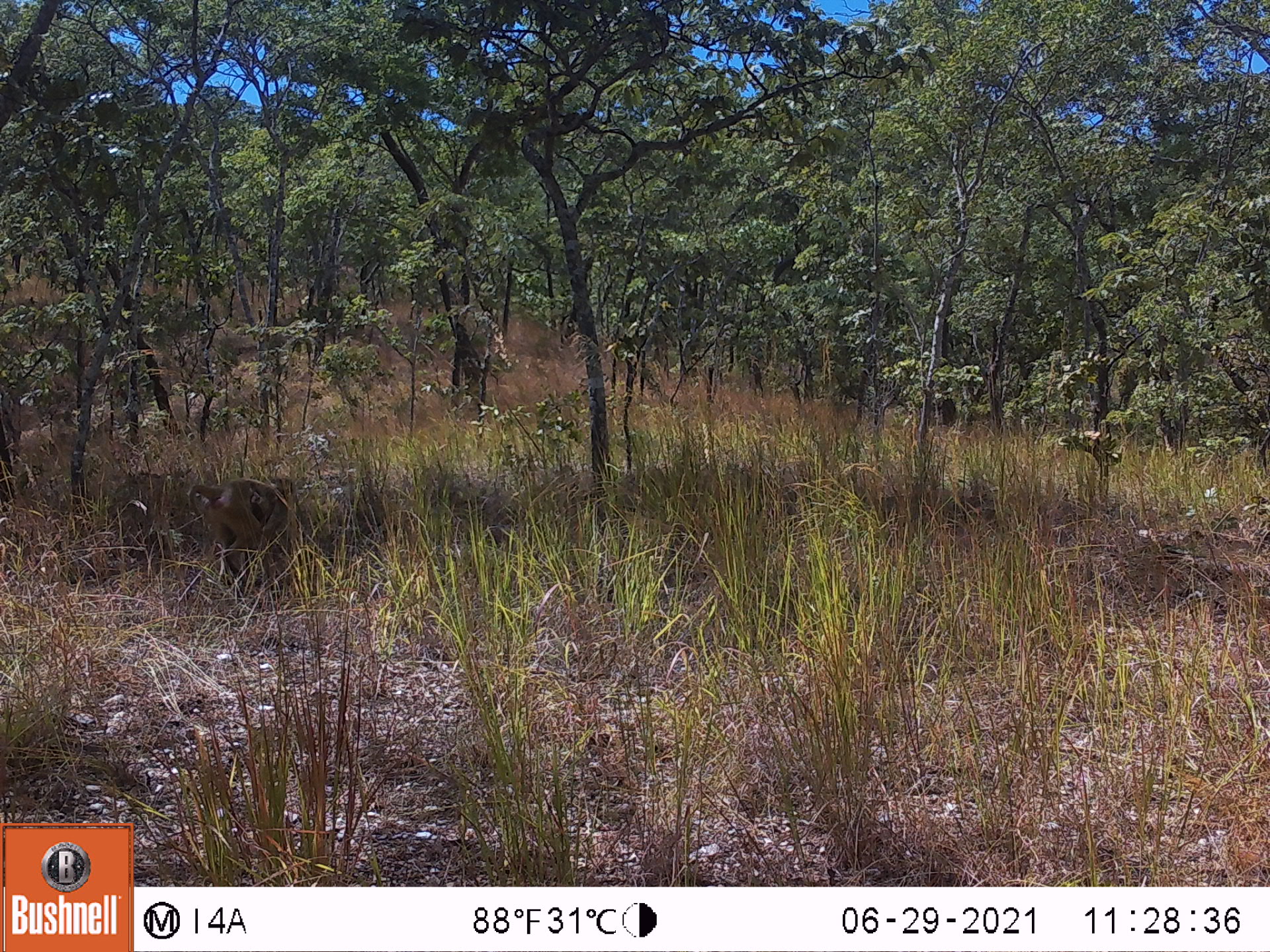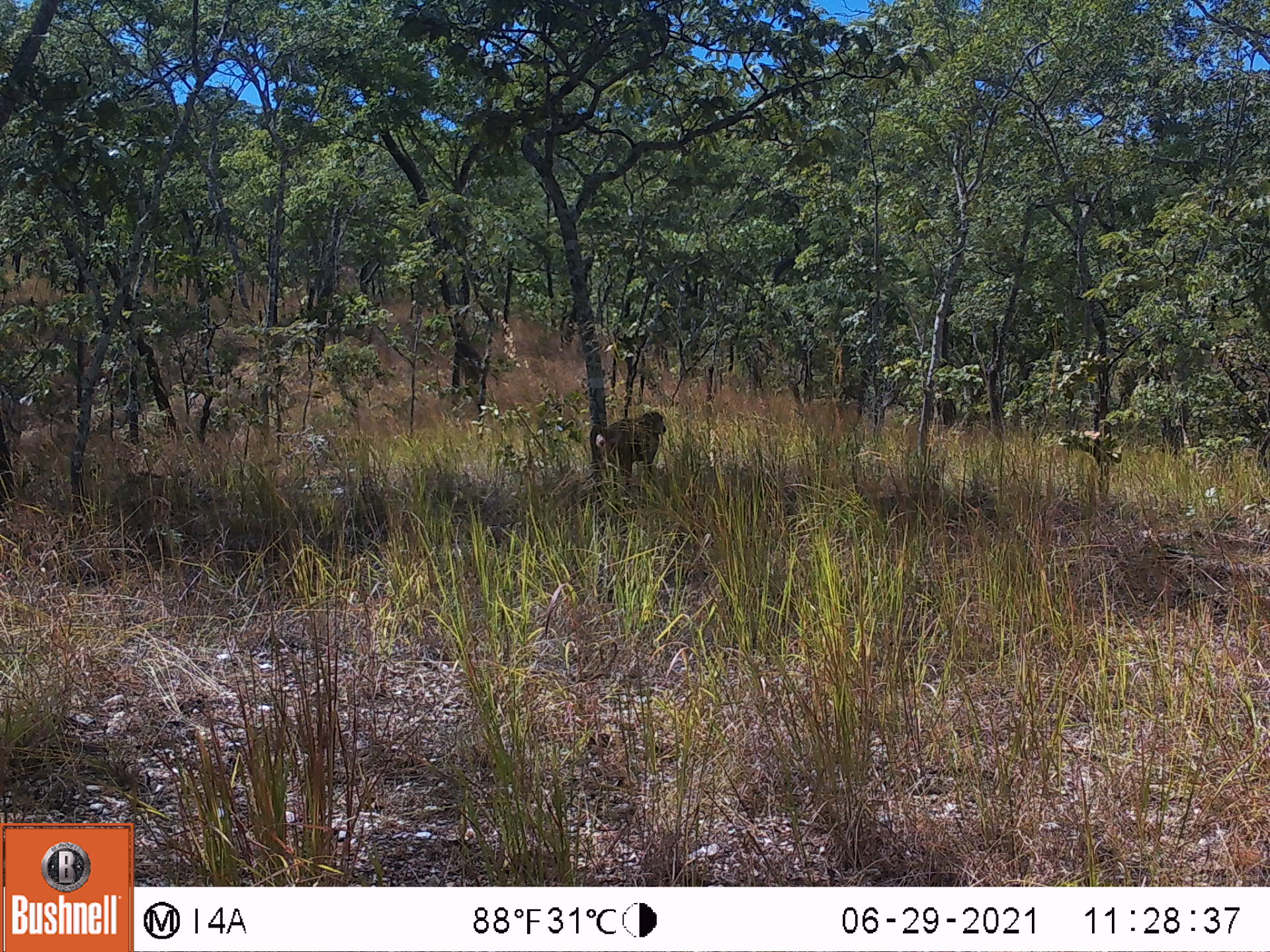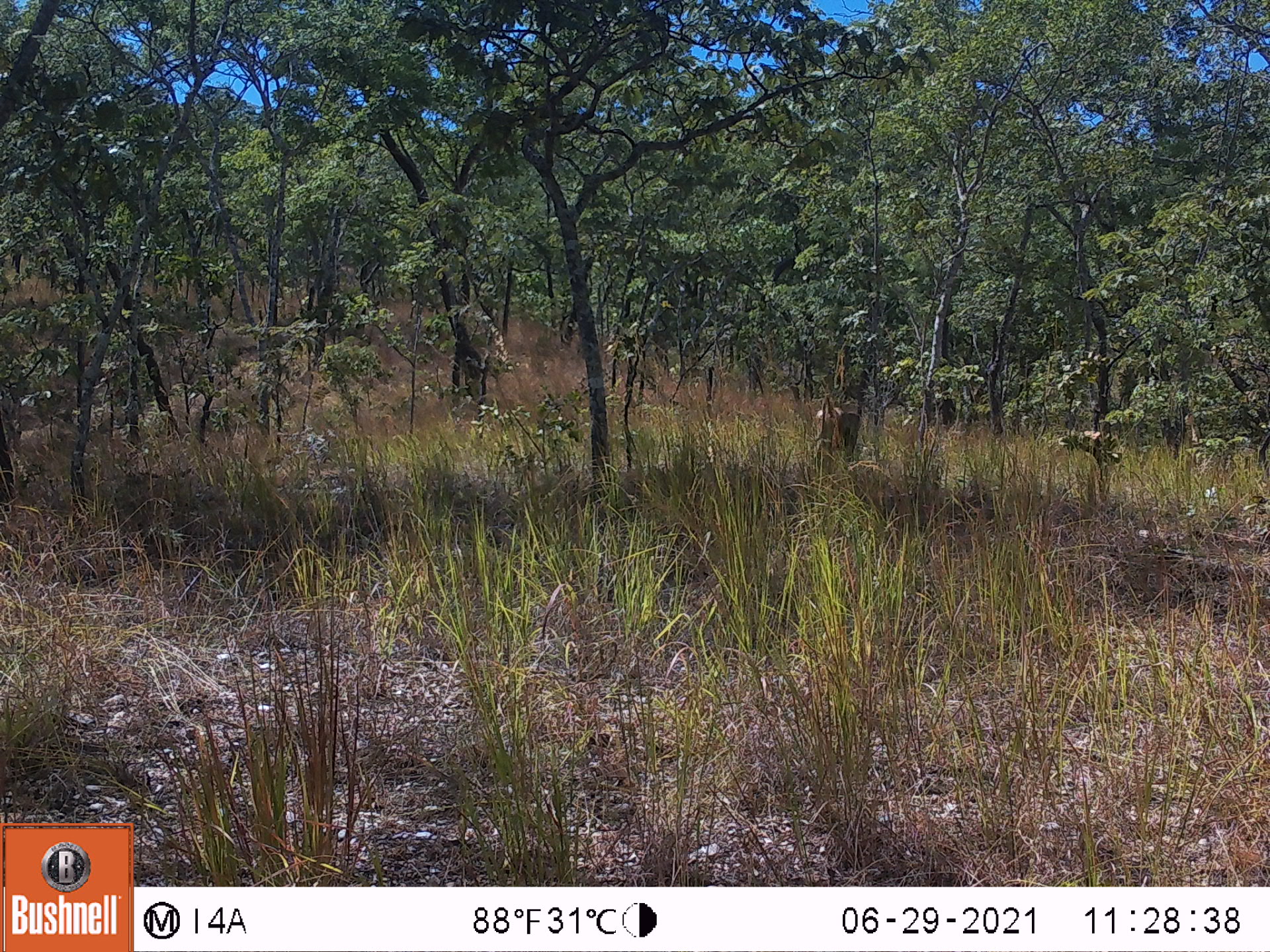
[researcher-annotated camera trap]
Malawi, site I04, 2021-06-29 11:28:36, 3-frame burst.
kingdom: Animalia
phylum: Chordata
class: Mammalia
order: Primates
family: Cercopithecidae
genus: Papio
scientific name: Papio cynocephalus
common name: yellow baboon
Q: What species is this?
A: Yellow baboon (Papio cynocephalus).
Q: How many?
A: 1.